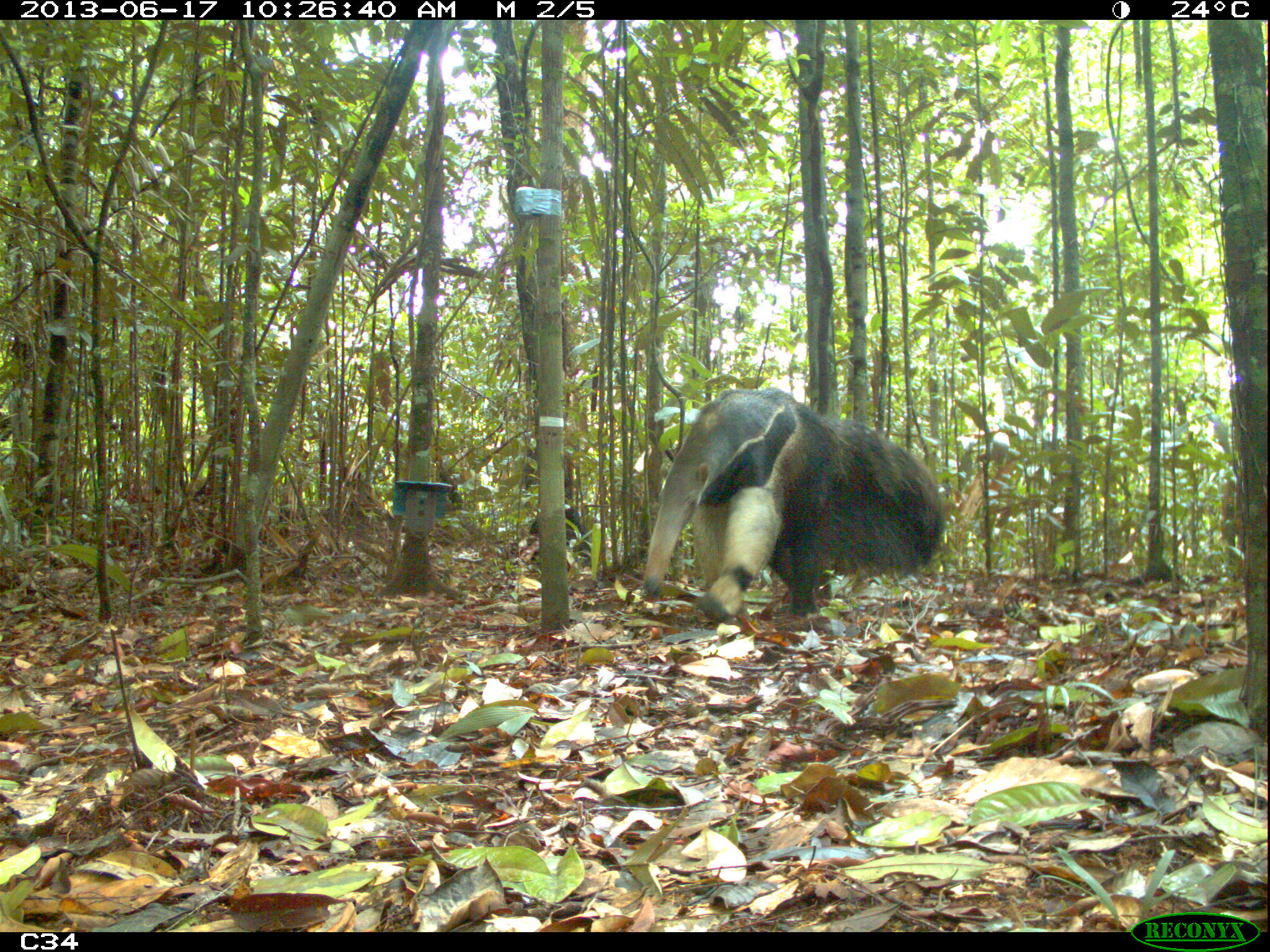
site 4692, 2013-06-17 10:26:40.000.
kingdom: Animalia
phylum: Chordata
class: Mammalia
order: Pilosa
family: Myrmecophagidae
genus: Myrmecophaga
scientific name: Myrmecophaga tridactyla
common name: giant anteater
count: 1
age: adult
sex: male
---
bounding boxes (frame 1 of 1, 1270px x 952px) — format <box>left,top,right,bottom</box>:
myrmecophaga tridactyla: <box>640,385,943,621</box>